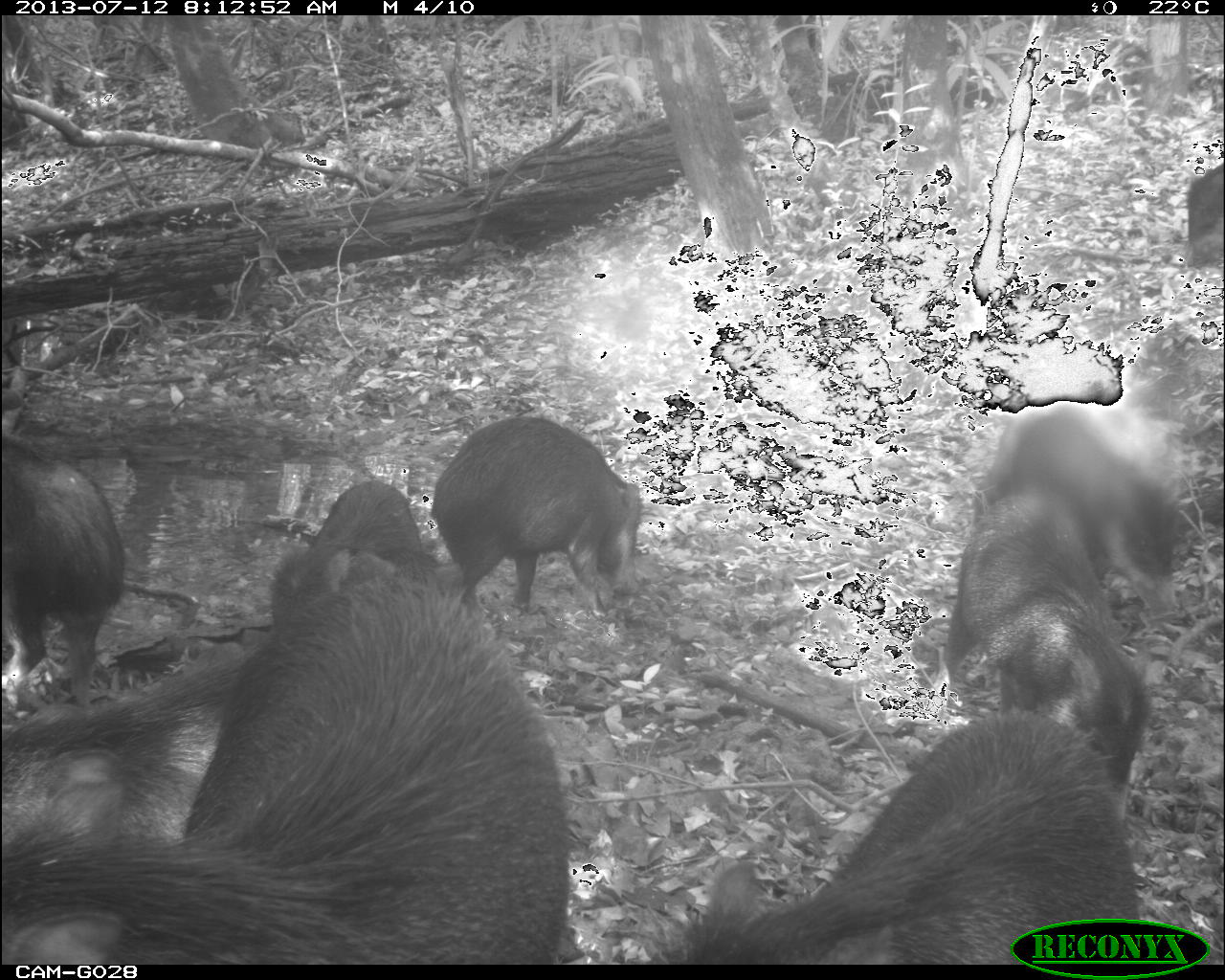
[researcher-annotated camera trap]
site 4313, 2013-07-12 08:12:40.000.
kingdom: Animalia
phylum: Chordata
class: Mammalia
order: Artiodactyla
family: Tayassuidae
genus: Tayassu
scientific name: Tayassu pecari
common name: white-lipped peccary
Tayassu pecari (white-lipped peccary), count 20.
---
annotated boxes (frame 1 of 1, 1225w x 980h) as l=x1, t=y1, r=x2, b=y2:
tayassu pecari: l=0, t=570, r=578, b=963; l=926, t=332, r=1225, b=819; l=656, t=711, r=1157, b=961; l=1, t=388, r=134, b=710; l=431, t=414, r=644, b=615; l=269, t=480, r=421, b=614; l=1182, t=162, r=1221, b=267